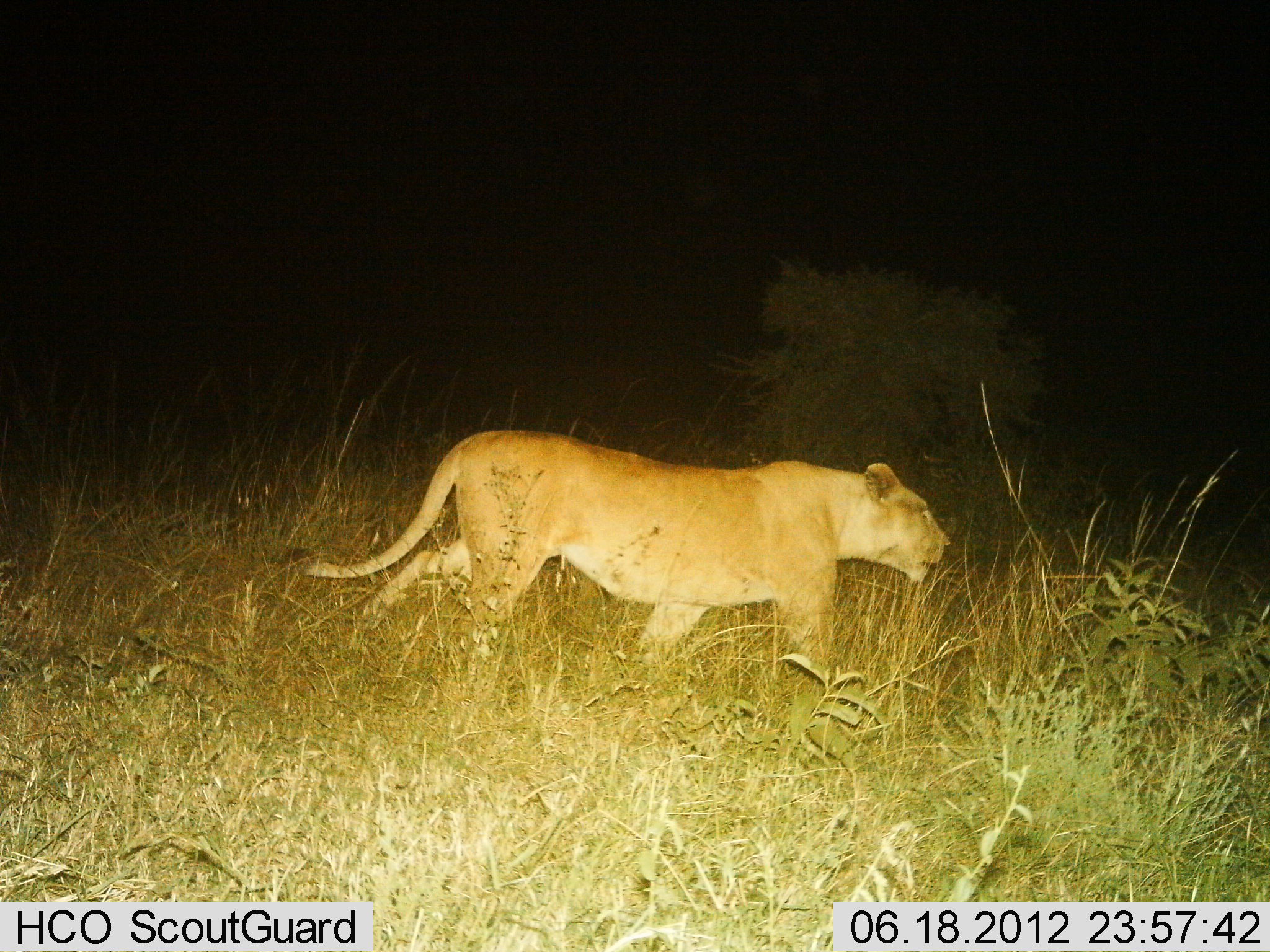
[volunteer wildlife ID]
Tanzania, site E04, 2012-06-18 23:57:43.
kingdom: Animalia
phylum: Chordata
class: Mammalia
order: Carnivora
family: Felidae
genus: Panthera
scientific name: Panthera leo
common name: lion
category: lionfemale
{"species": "lionfemale (lion) (Panthera leo)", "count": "1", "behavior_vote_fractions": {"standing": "0%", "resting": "0%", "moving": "100%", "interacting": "0%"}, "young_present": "0%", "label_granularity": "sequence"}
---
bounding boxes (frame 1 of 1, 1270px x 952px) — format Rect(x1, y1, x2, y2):
animal: Rect(304, 429, 950, 674)